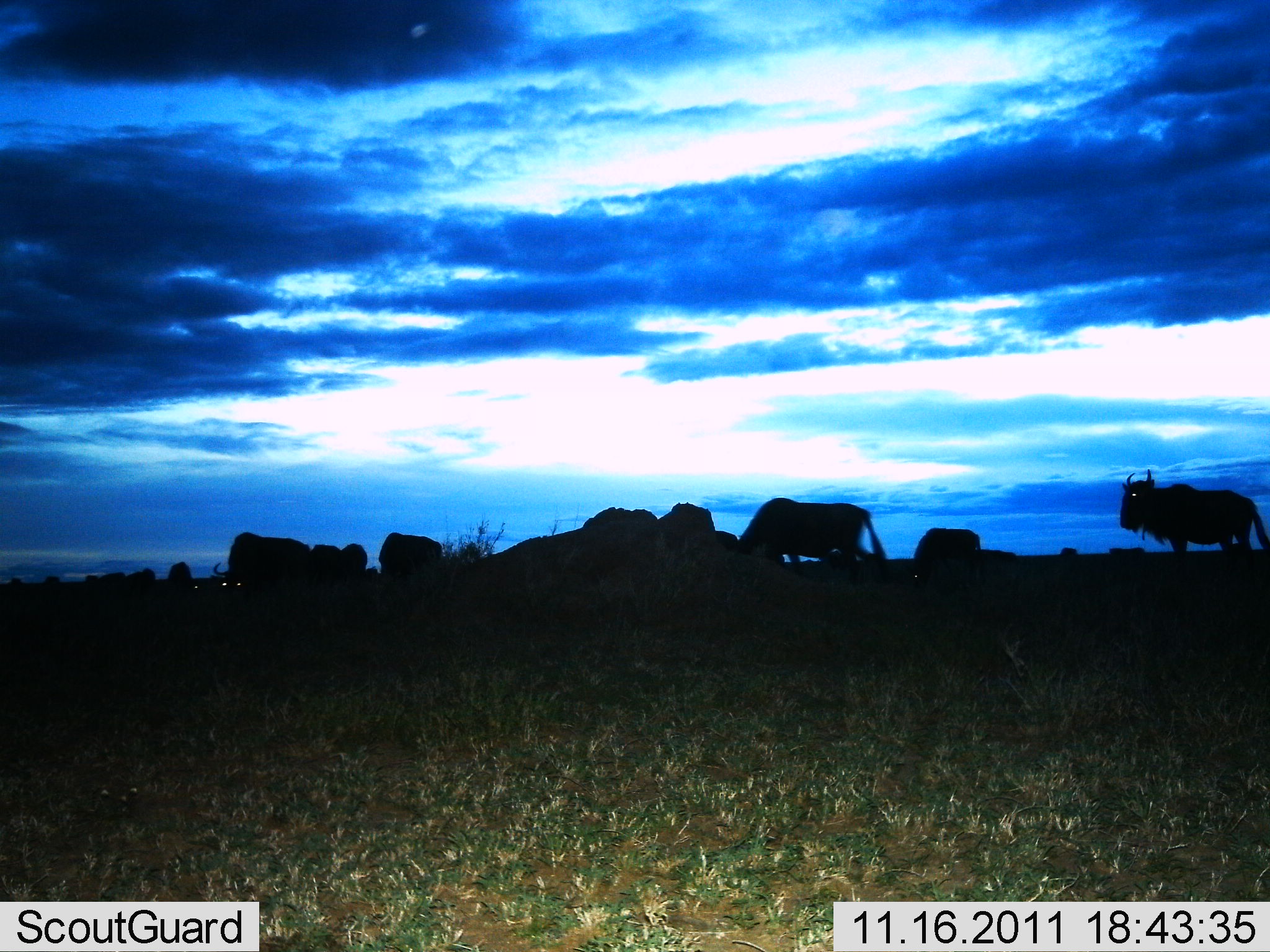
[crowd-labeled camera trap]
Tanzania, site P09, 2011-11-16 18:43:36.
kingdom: Animalia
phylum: Chordata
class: Mammalia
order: Artiodactyla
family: Bovidae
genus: Connochaetes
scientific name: Connochaetes taurinus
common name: blue wildebeest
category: wildebeest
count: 11-50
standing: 55%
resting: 27%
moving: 36%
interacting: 9%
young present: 0%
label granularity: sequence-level